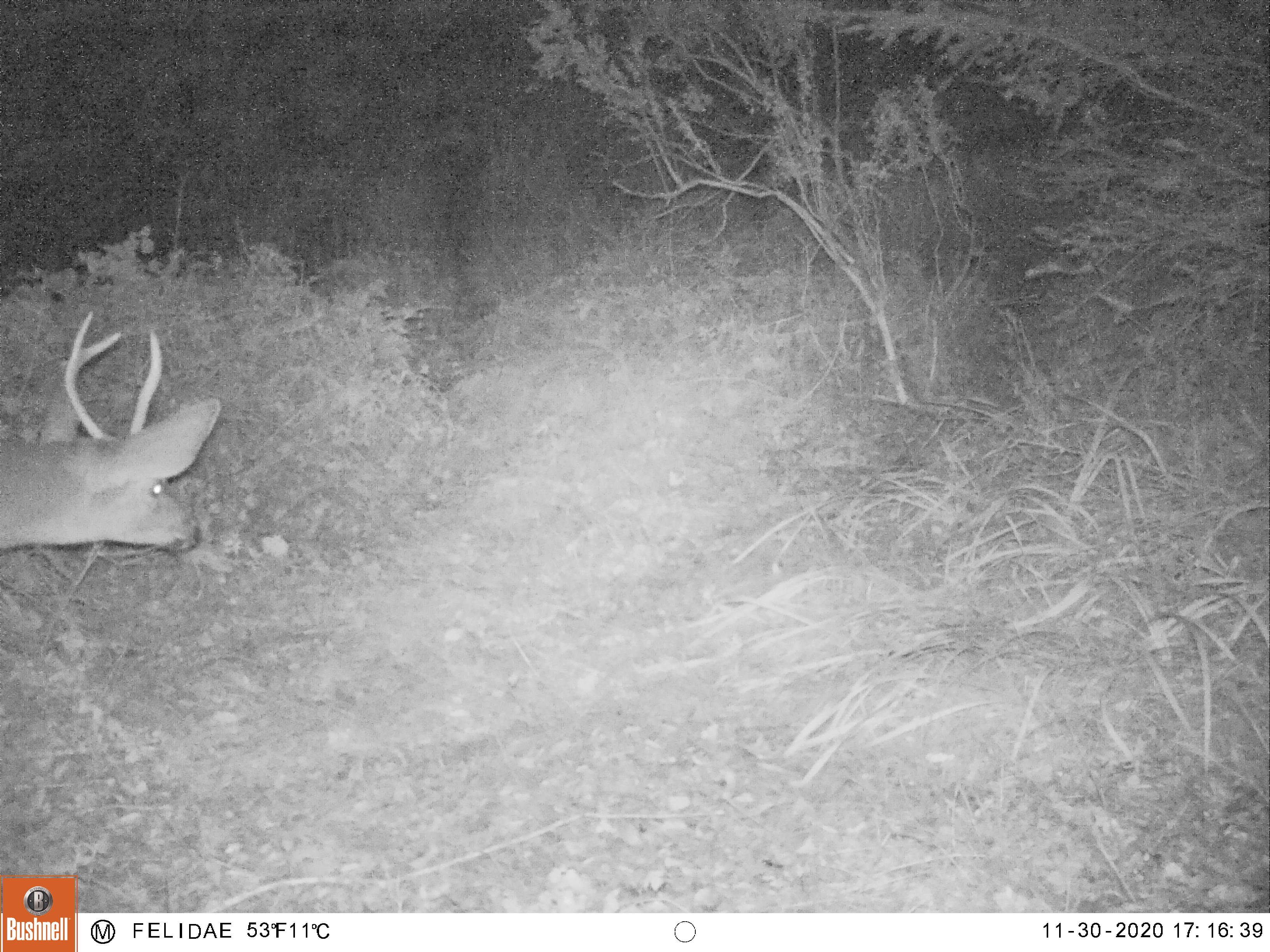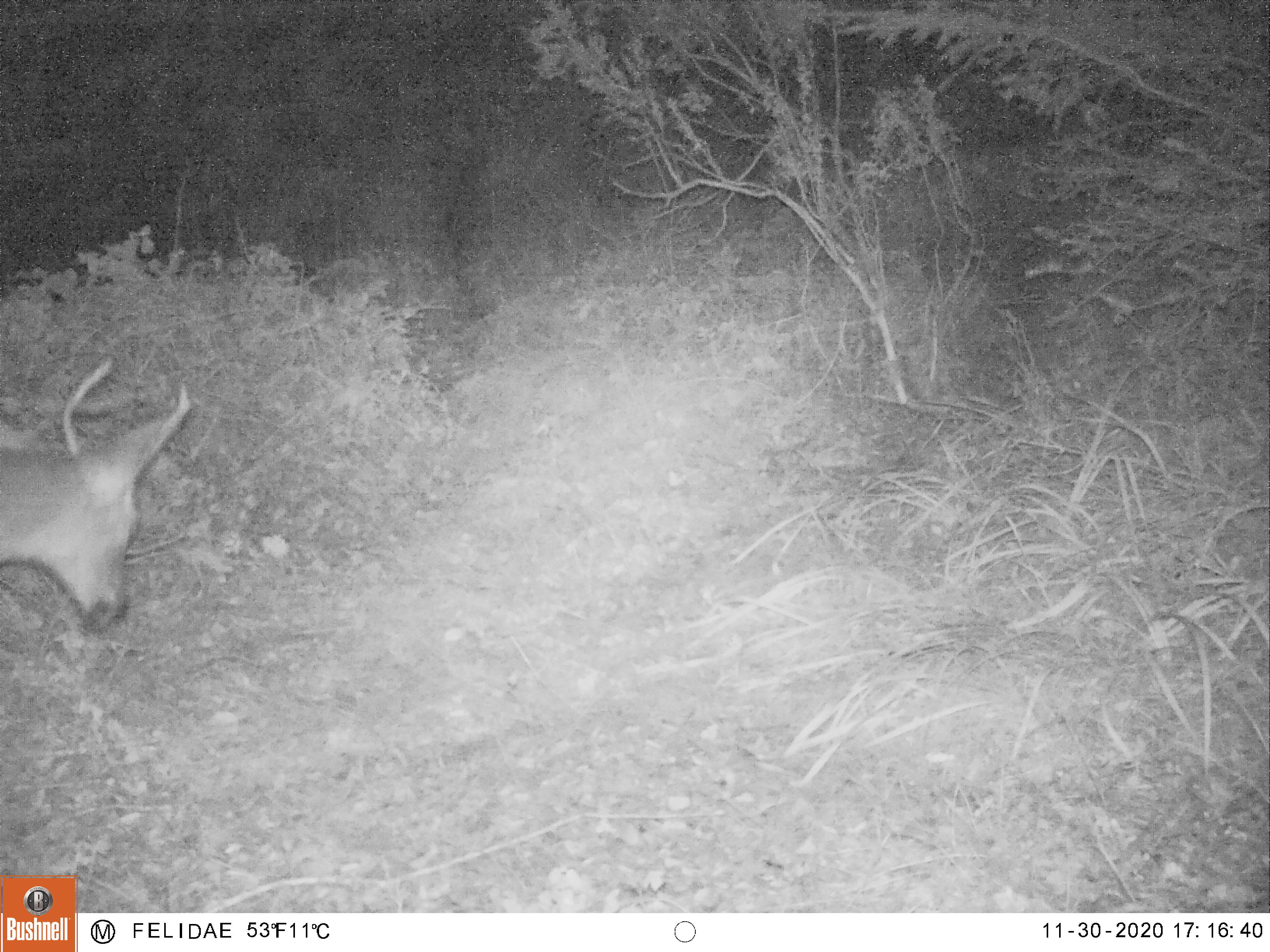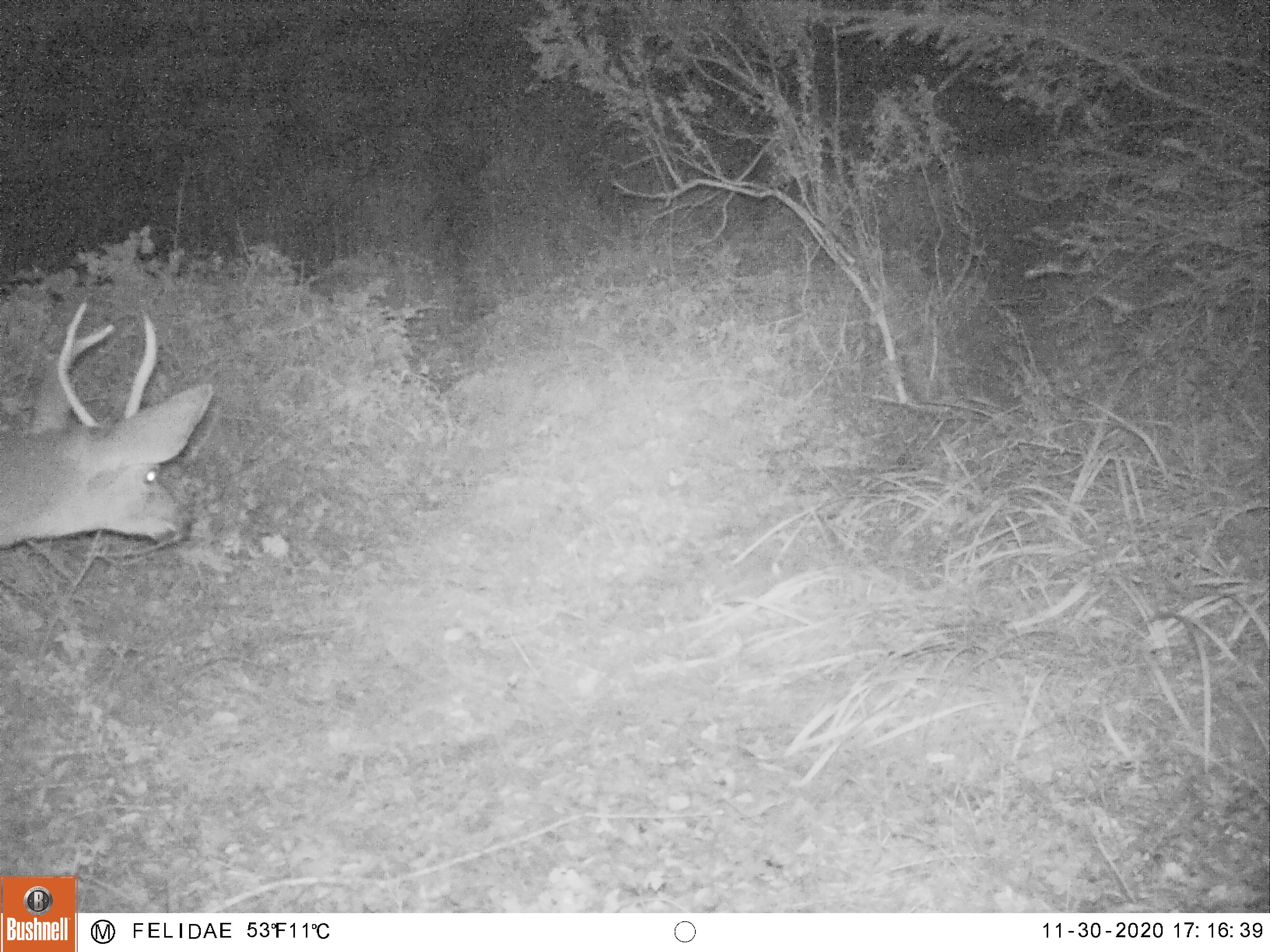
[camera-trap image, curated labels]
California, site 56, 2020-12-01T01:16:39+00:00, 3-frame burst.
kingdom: Animalia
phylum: Chordata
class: Mammalia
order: Artiodactyla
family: Cervidae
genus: Odocoileus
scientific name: Odocoileus hemionus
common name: mule deer